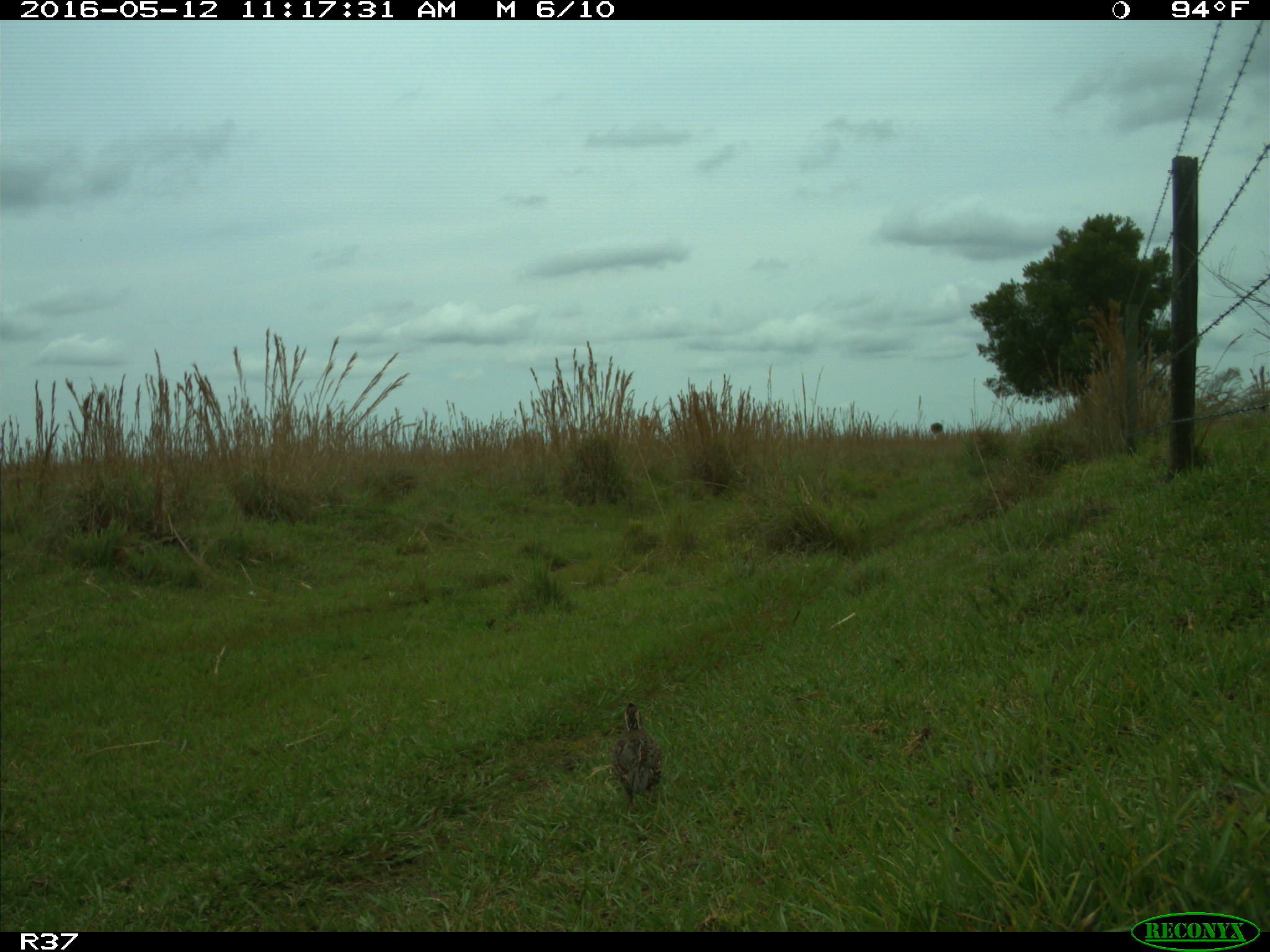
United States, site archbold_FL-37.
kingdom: Animalia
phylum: Chordata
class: Aves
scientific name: Aves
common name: birds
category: unidentified bird